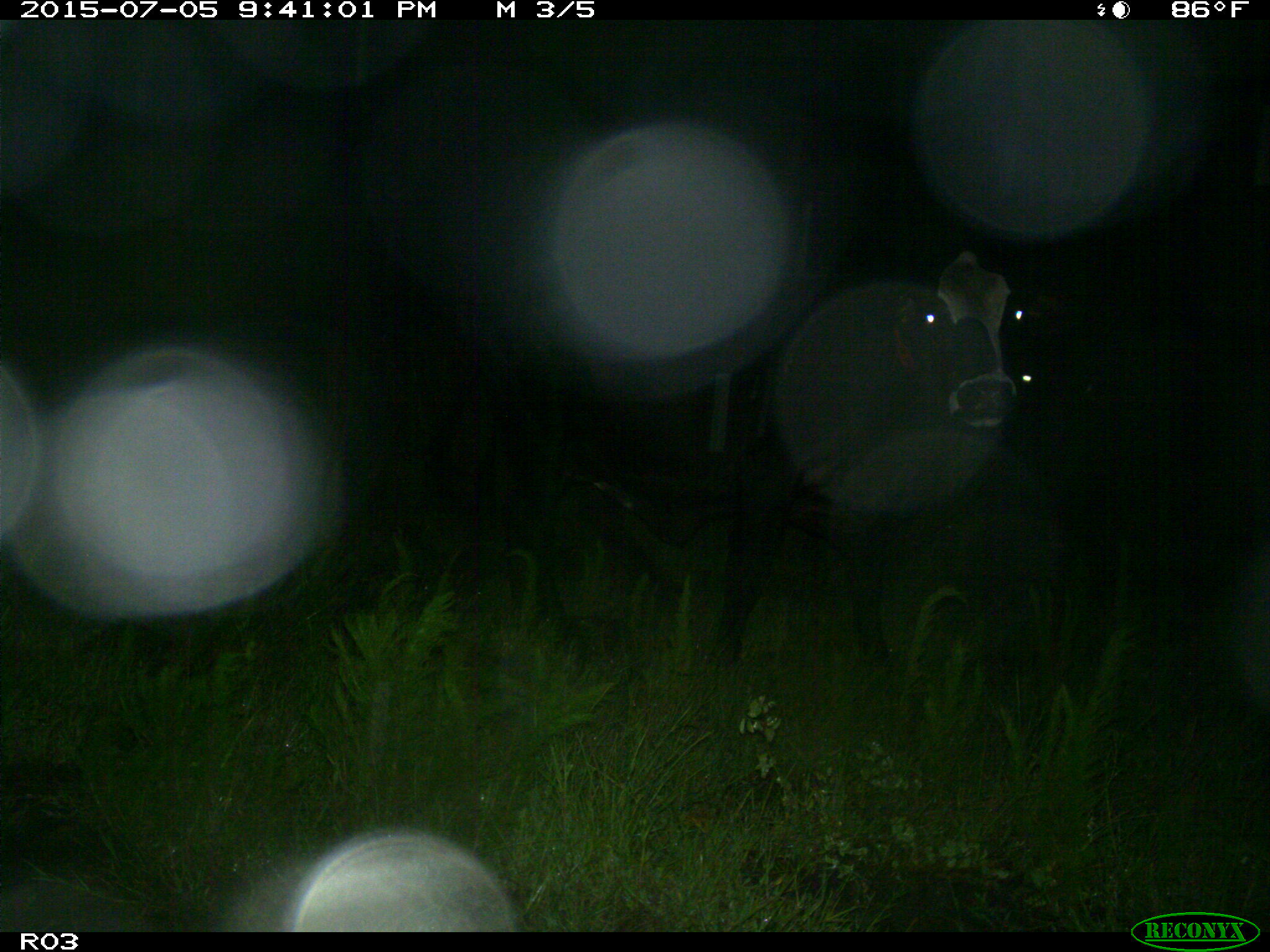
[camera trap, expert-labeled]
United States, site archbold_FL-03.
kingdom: Animalia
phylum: Chordata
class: Mammalia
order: Artiodactyla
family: Bovidae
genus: Bos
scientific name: Bos taurus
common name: domestic cow